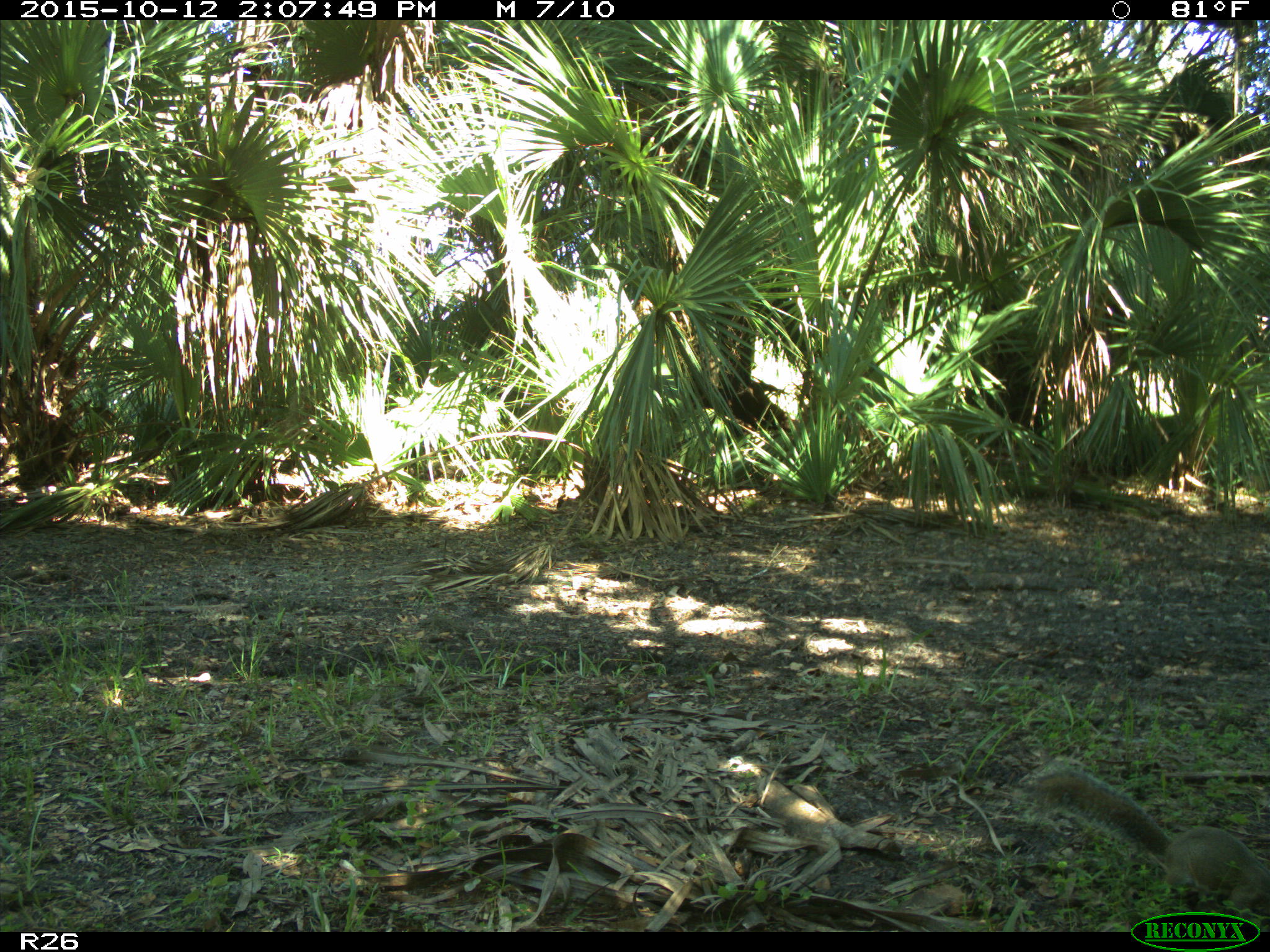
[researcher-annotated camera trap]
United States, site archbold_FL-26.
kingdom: Animalia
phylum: Chordata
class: Mammalia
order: Rodentia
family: Sciuridae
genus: Sciurus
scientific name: Sciurus carolinensis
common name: eastern gray squirrel